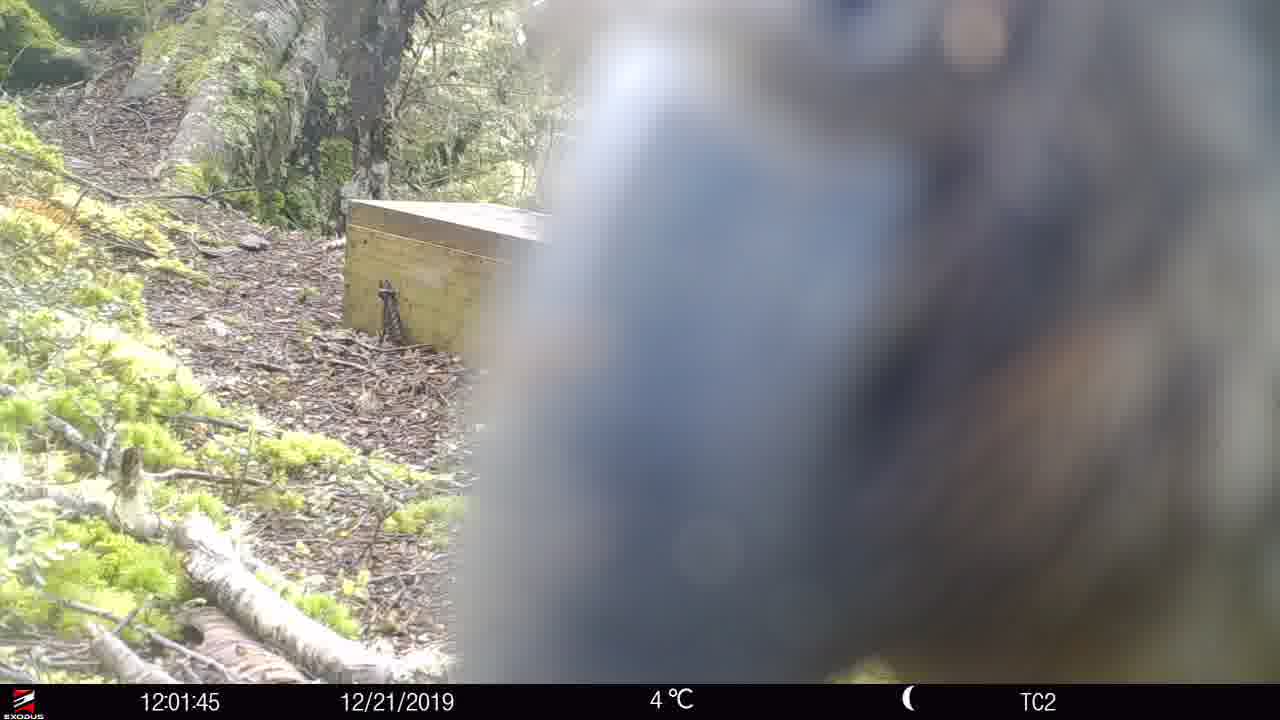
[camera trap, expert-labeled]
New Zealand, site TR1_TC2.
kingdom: Animalia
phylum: Chordata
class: Aves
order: Psittaciformes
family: Strigopidae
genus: Nestor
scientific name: Nestor notabilis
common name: kea